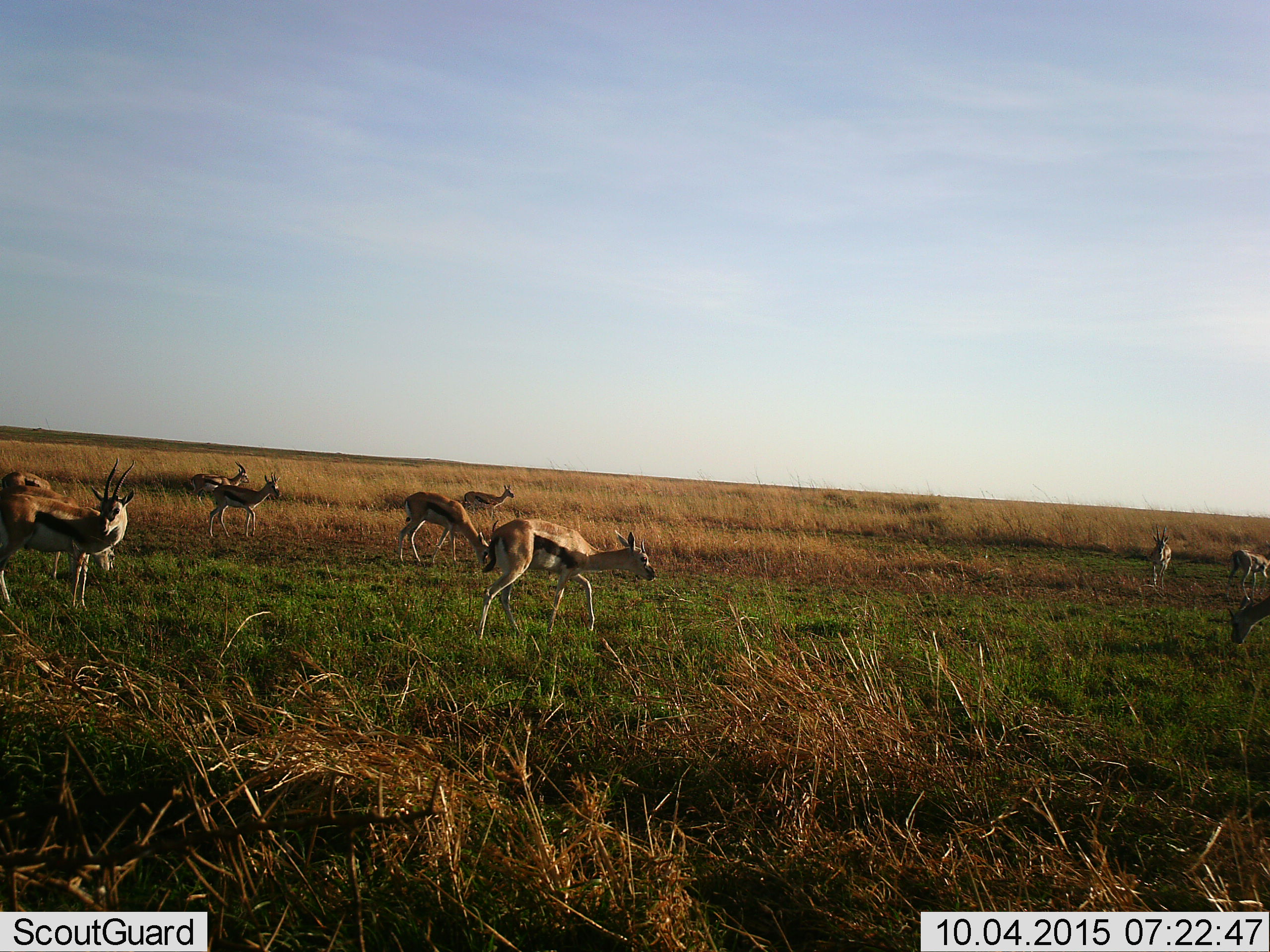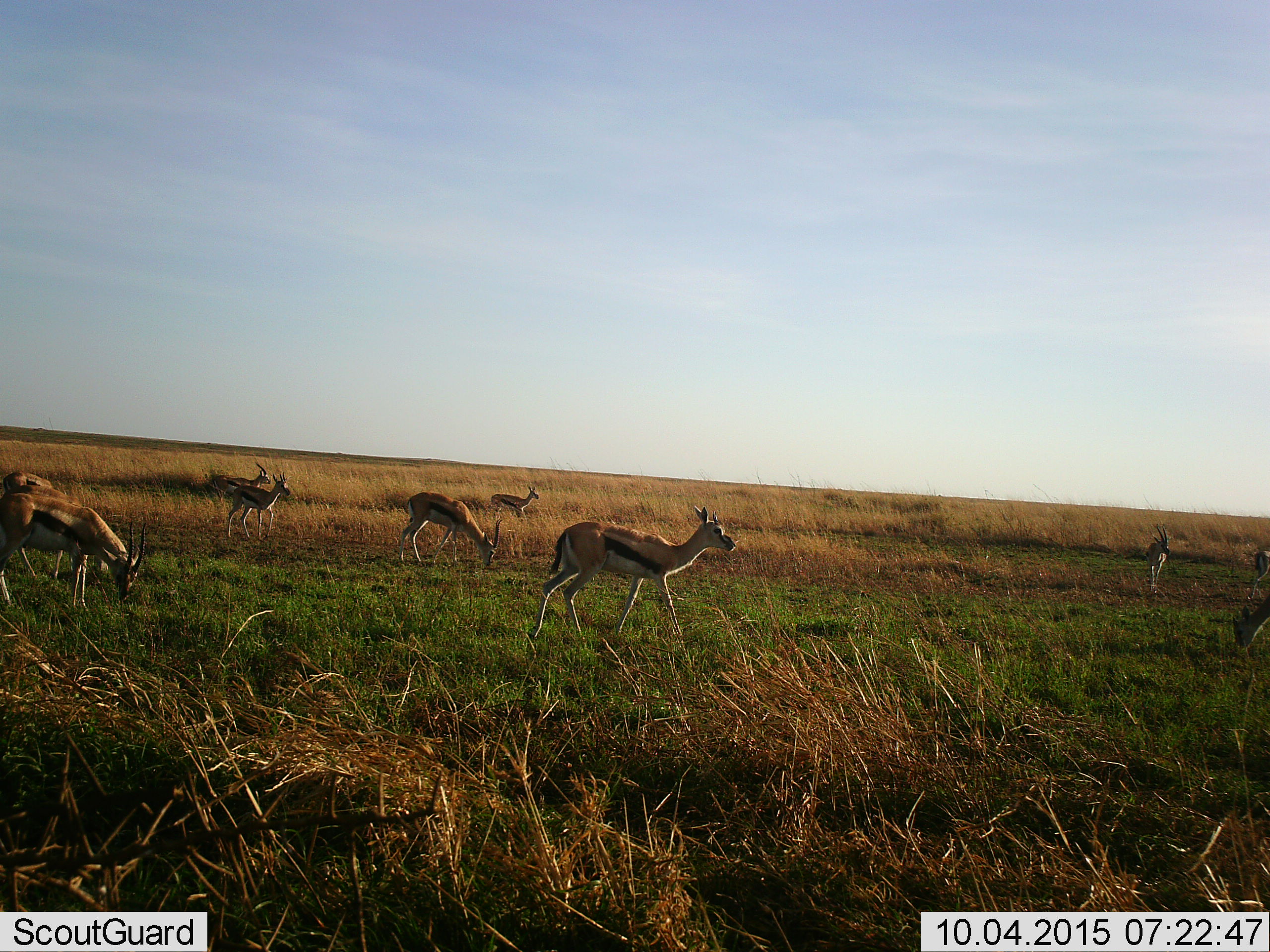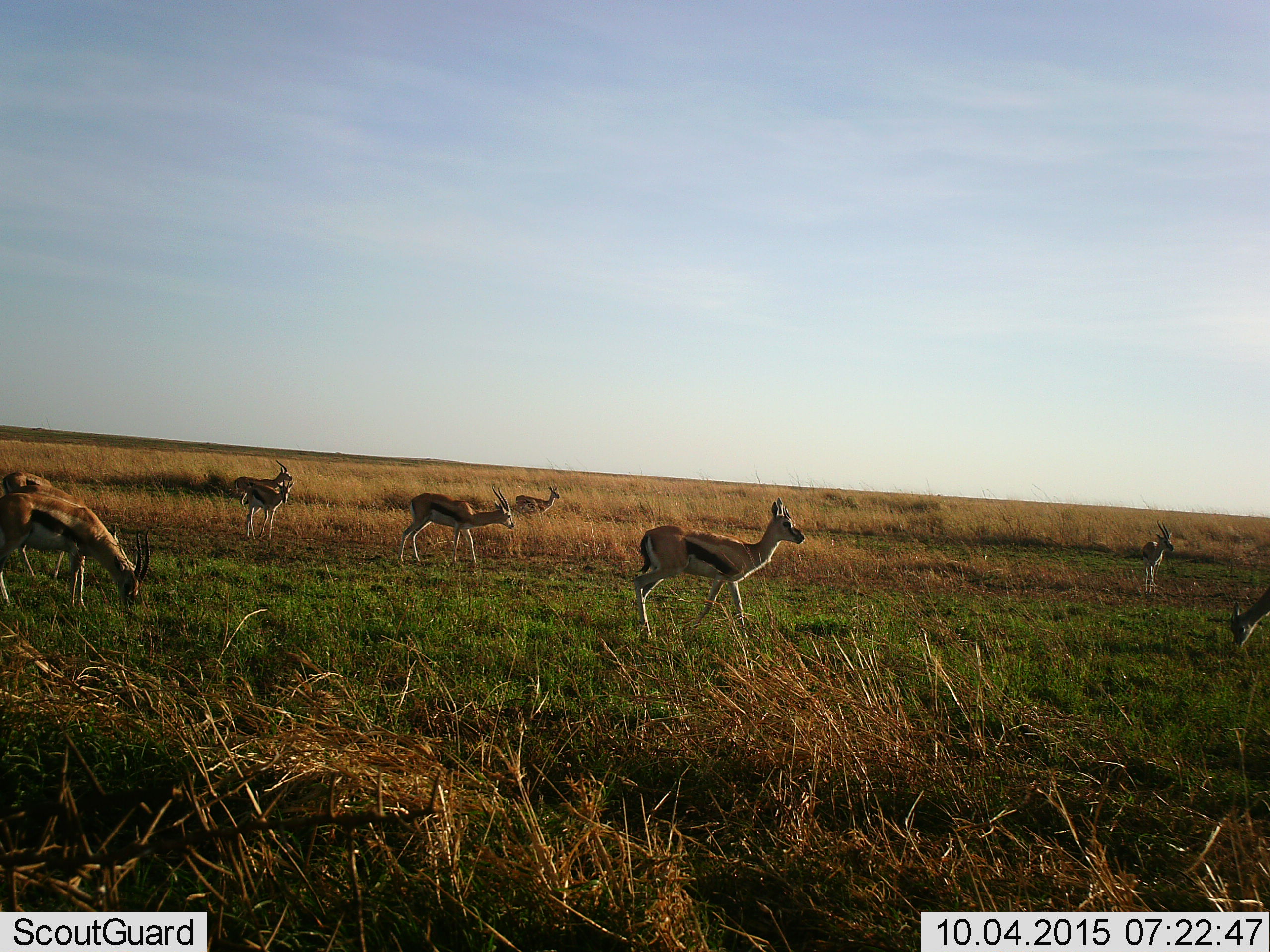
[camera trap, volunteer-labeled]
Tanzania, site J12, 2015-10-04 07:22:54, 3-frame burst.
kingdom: Animalia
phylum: Chordata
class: Mammalia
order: Artiodactyla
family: Bovidae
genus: Eudorcas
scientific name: Eudorcas thomsonii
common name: thomson's gazelle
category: gazellethomsons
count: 10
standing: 57%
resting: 0%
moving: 86%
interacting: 0%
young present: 14%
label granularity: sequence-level